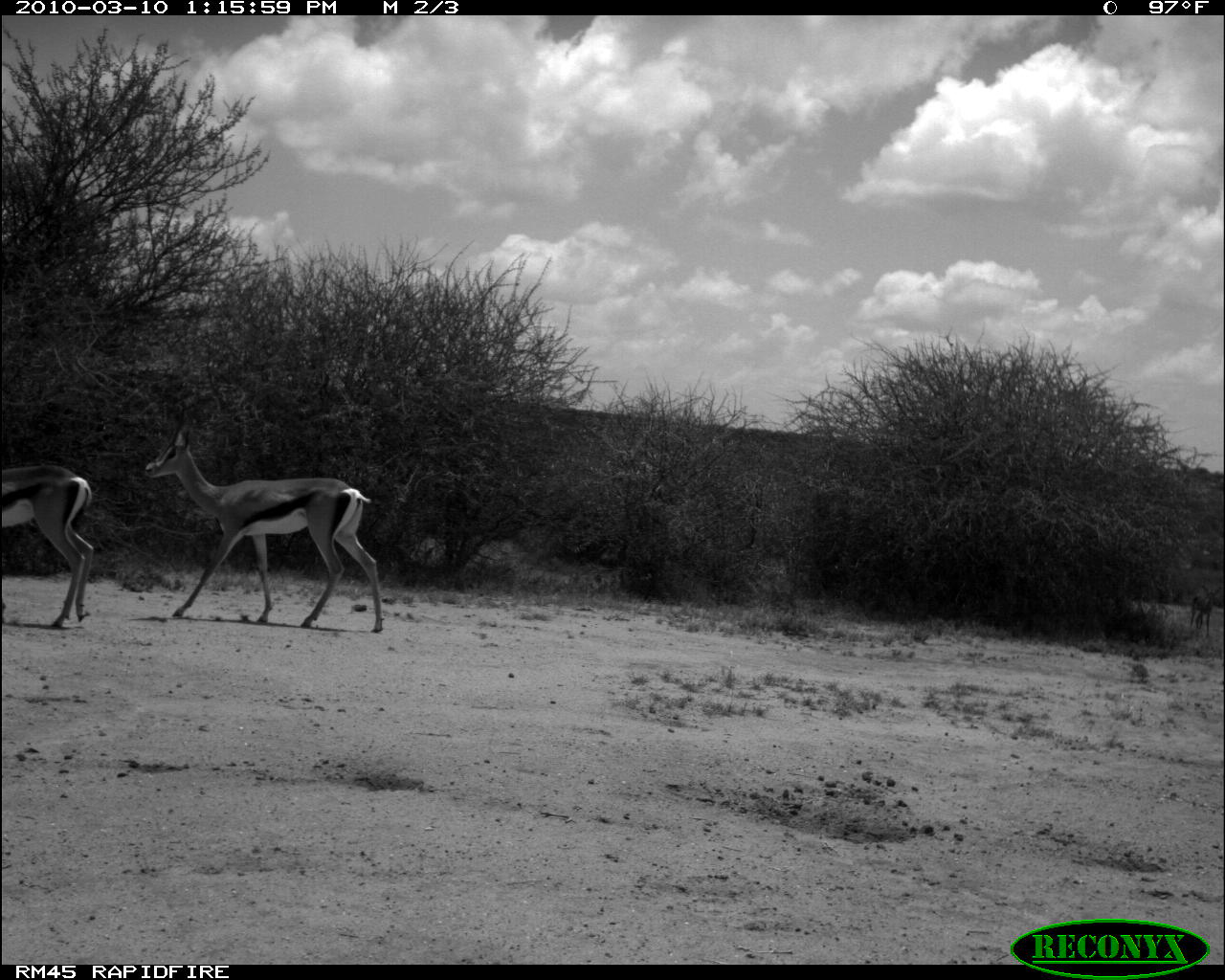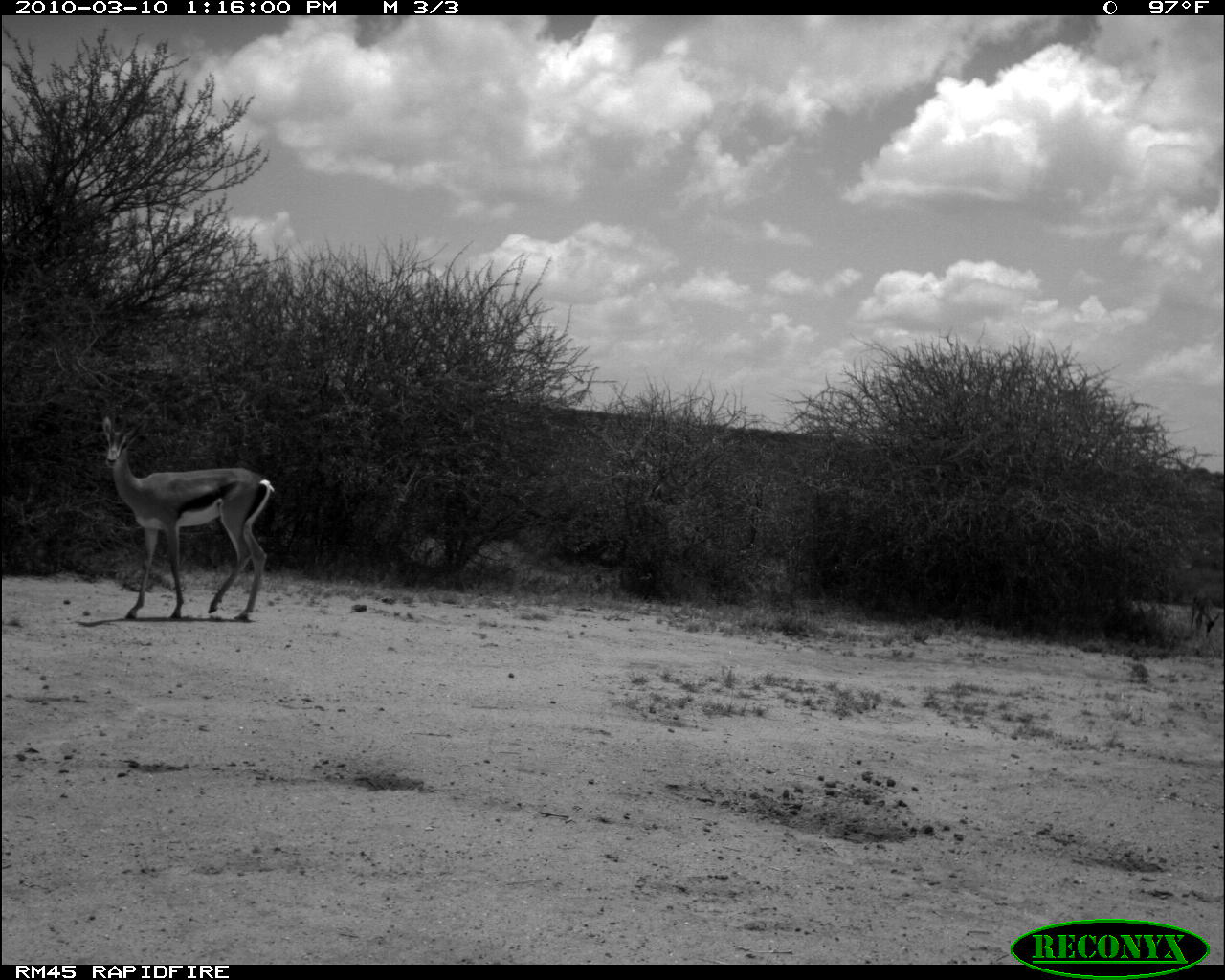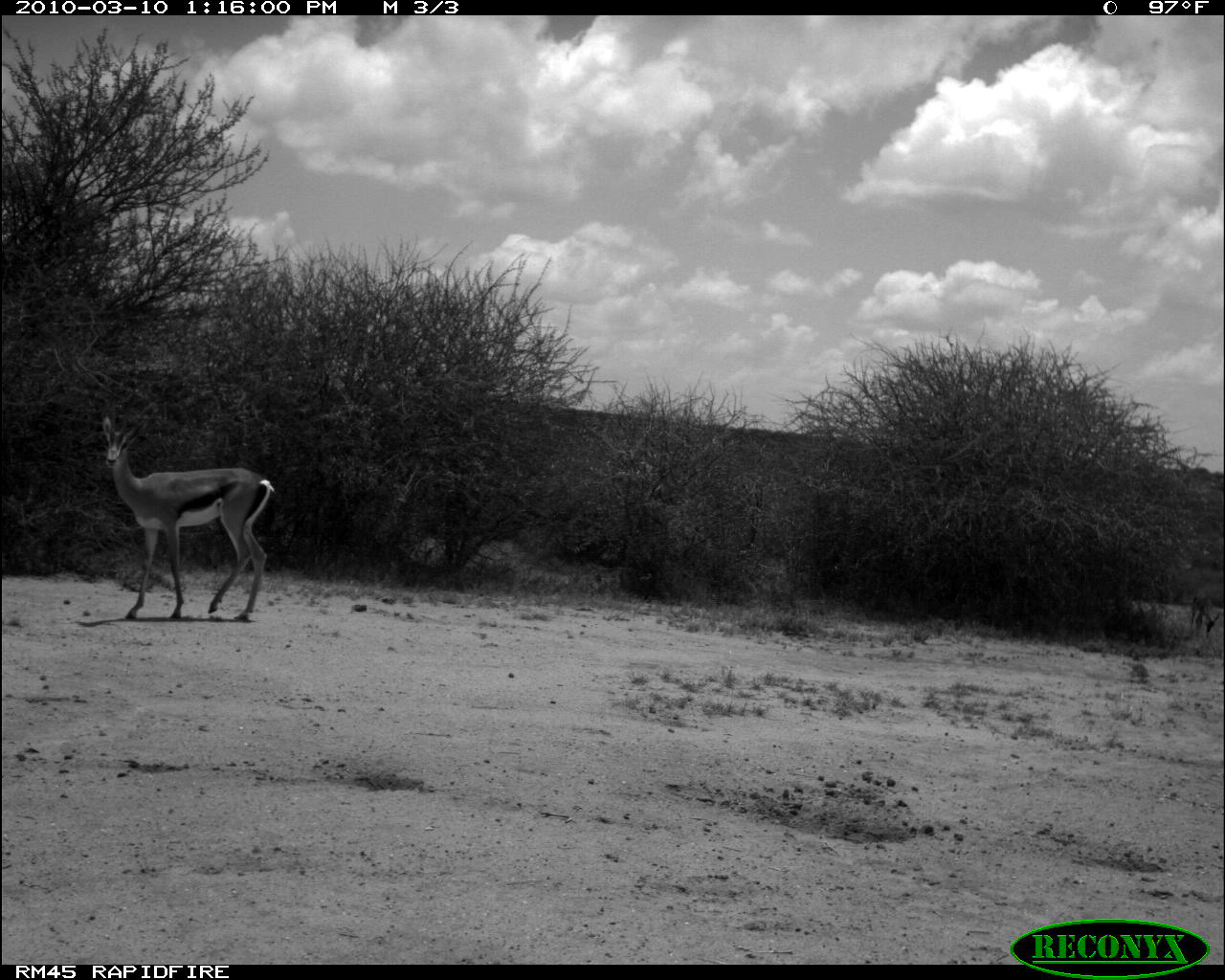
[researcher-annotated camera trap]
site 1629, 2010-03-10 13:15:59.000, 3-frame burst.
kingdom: Animalia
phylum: Chordata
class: Mammalia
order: Artiodactyla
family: Bovidae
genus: Aepyceros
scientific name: Aepyceros melampus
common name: impala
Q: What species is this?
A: Aepyceros melampus (impala).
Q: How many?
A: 3.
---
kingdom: Animalia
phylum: Chordata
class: Mammalia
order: Artiodactyla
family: Bovidae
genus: Nanger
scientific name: Nanger granti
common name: grant's gazelle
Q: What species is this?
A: Nanger granti (grant's gazelle).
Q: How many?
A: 2.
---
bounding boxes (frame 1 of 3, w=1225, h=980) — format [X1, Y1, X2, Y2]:
aepyceros melampus: [143, 402, 384, 633]; [1, 460, 97, 627]; [1185, 579, 1224, 640]